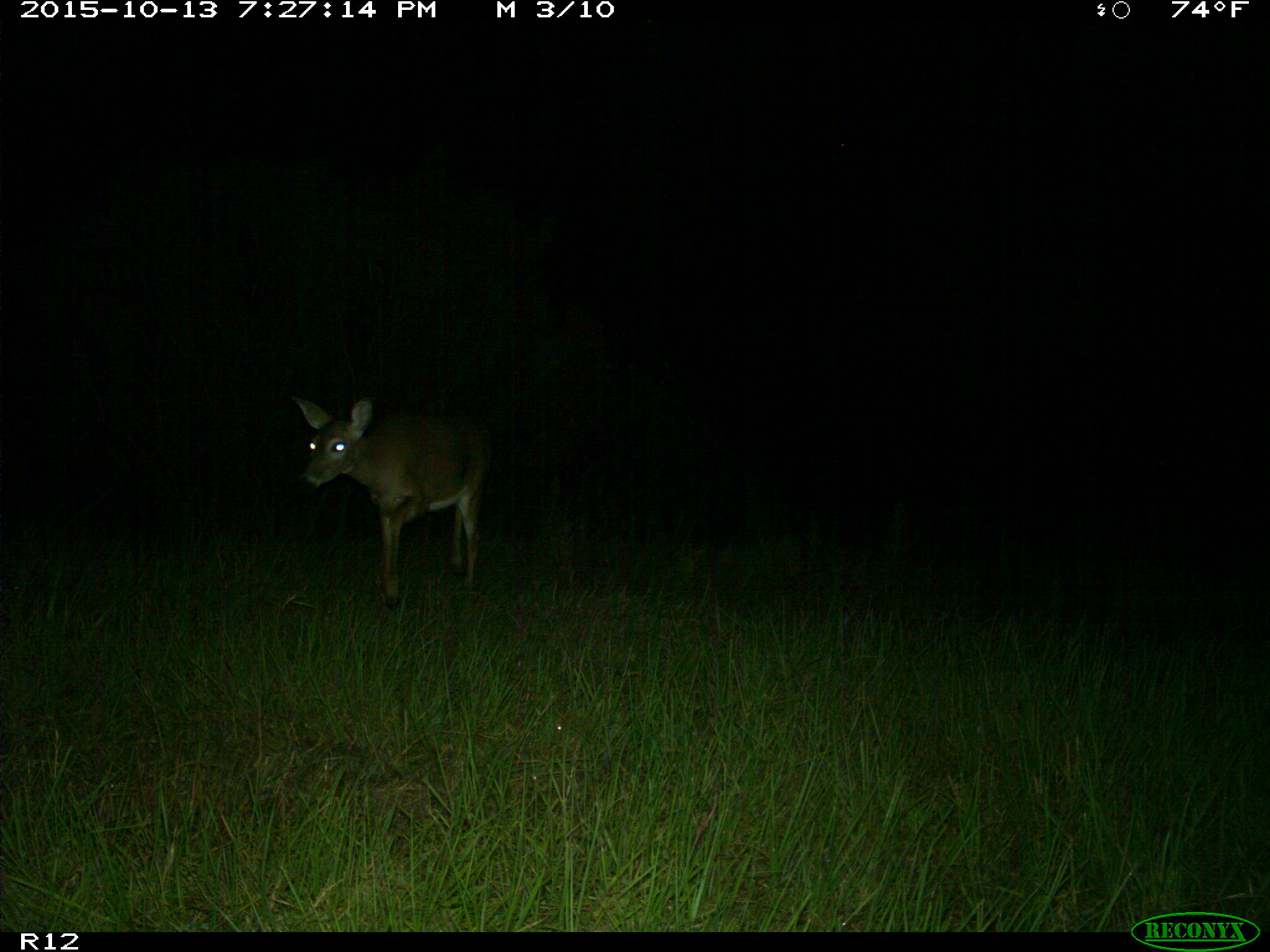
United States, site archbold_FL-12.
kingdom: Animalia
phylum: Chordata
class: Mammalia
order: Artiodactyla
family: Cervidae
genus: Odocoileus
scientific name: Odocoileus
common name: deer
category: unidentified deer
Unidentified deer (deer) (Odocoileus).